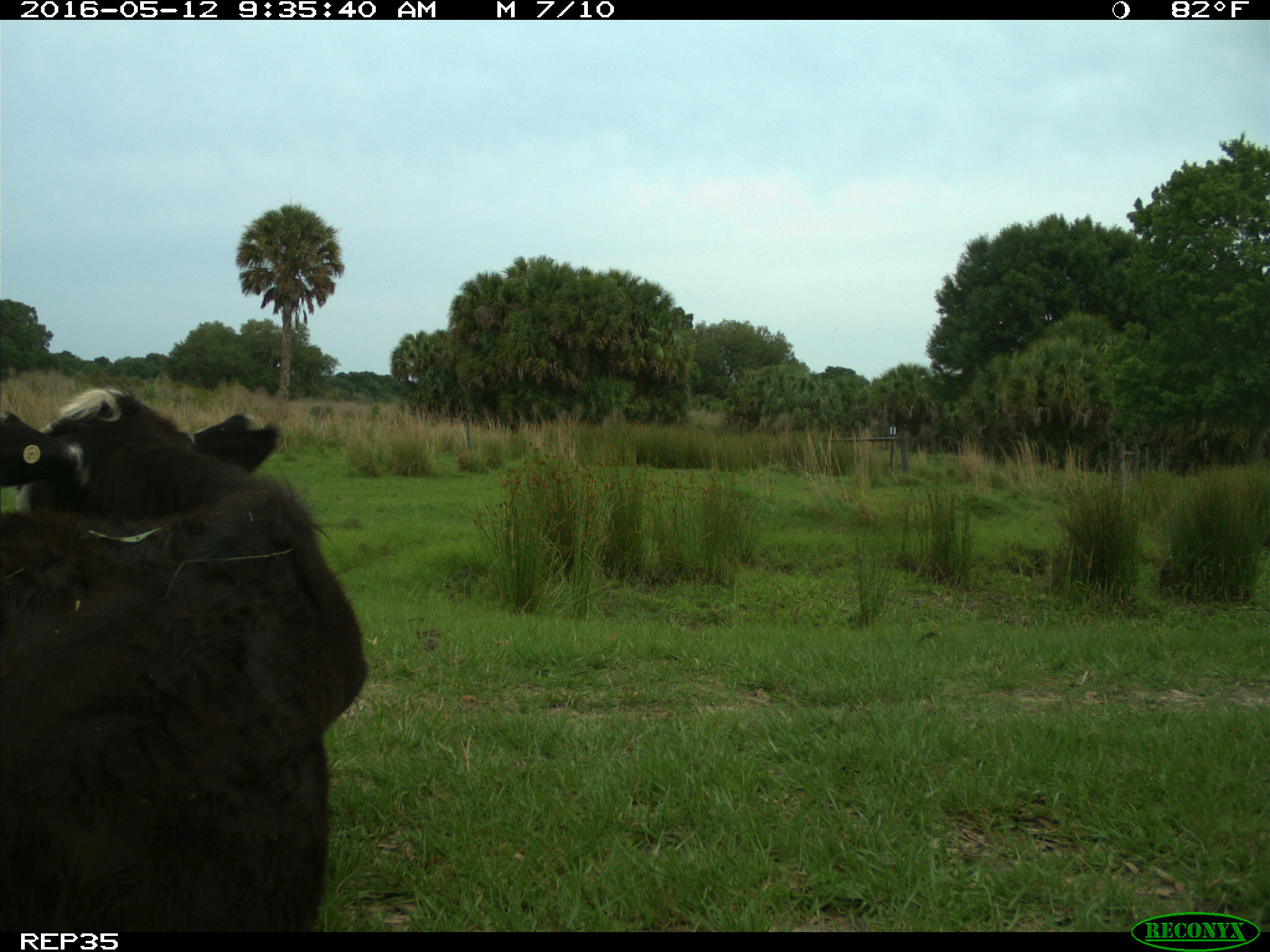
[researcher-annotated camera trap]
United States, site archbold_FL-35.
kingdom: Animalia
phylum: Chordata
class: Mammalia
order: Artiodactyla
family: Bovidae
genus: Bos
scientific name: Bos taurus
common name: domestic cow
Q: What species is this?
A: Bos taurus (domestic cow).